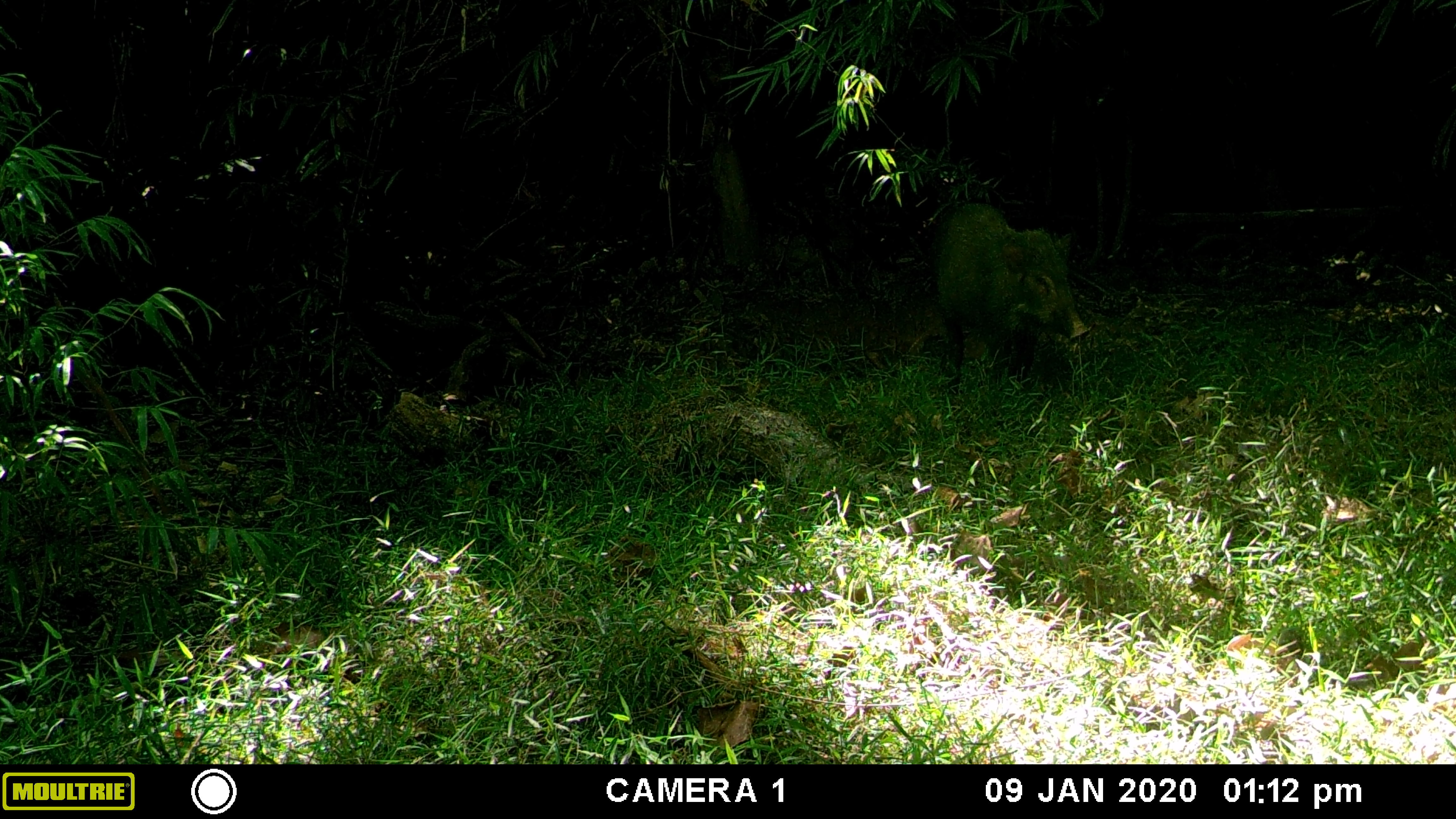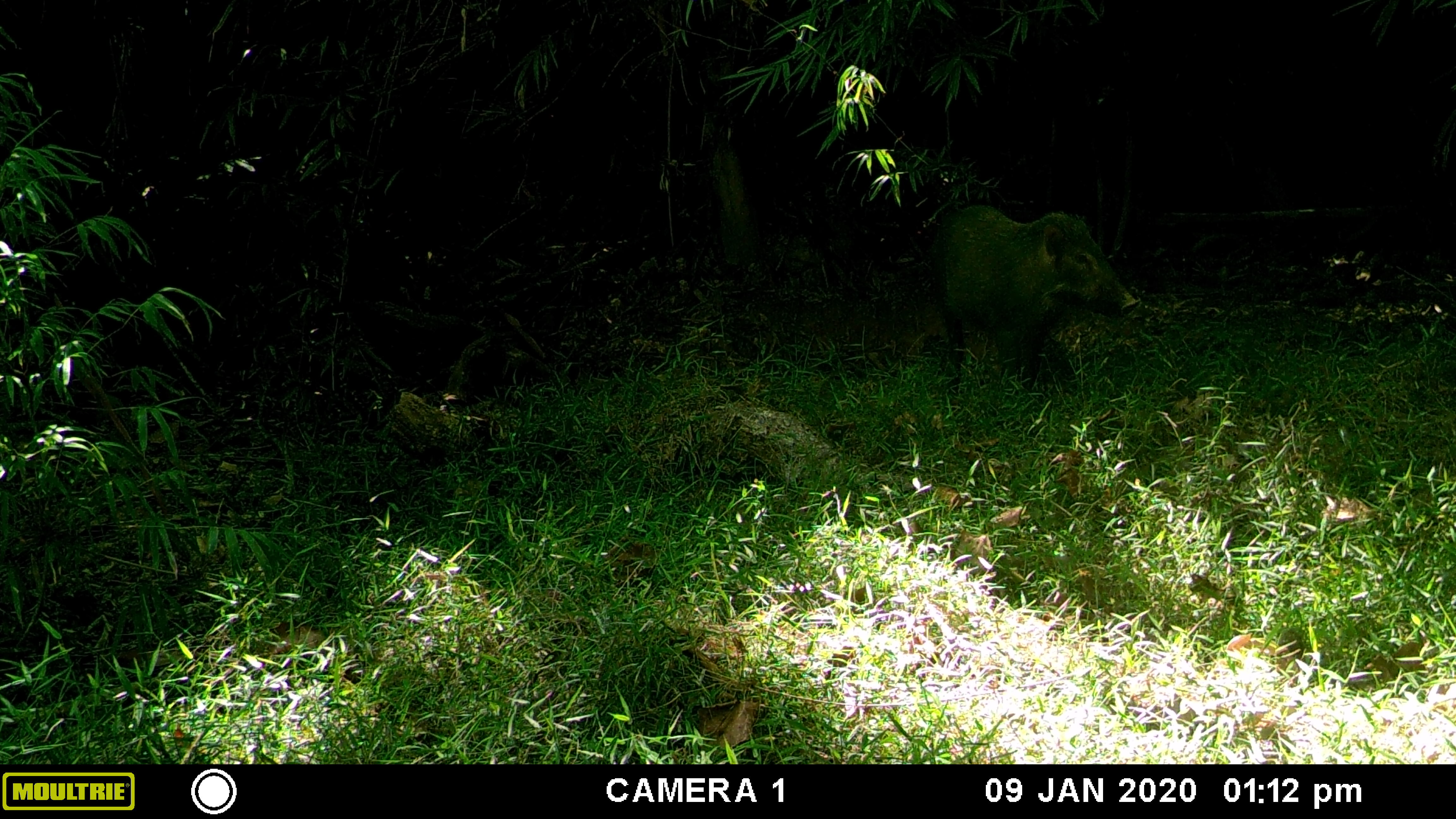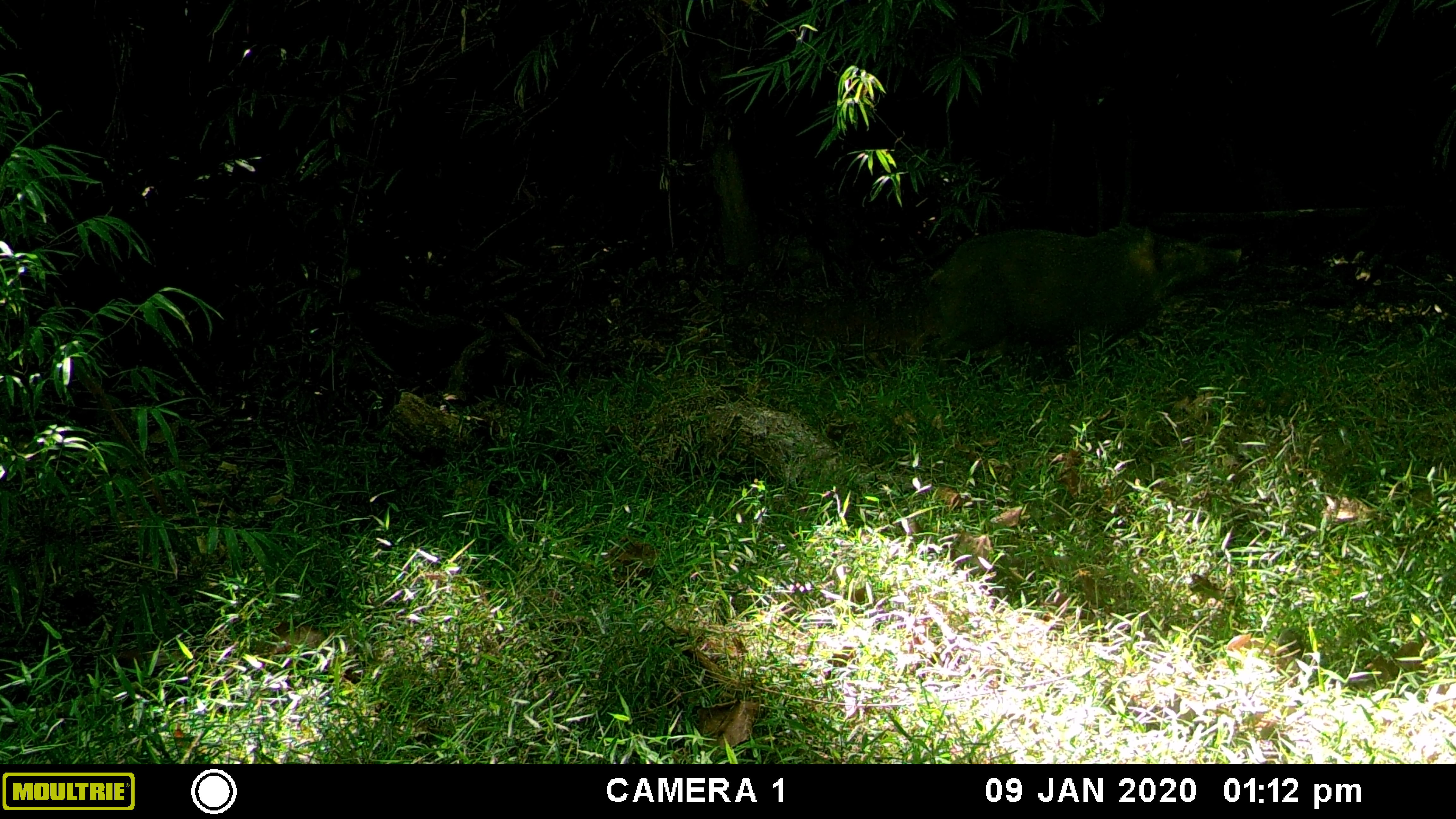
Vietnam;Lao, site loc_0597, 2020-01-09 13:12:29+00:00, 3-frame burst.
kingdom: Animalia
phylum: Chordata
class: Mammalia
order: Artiodactyla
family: Suidae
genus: Sus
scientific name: Sus scrofa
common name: eurasian wild pig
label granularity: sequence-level